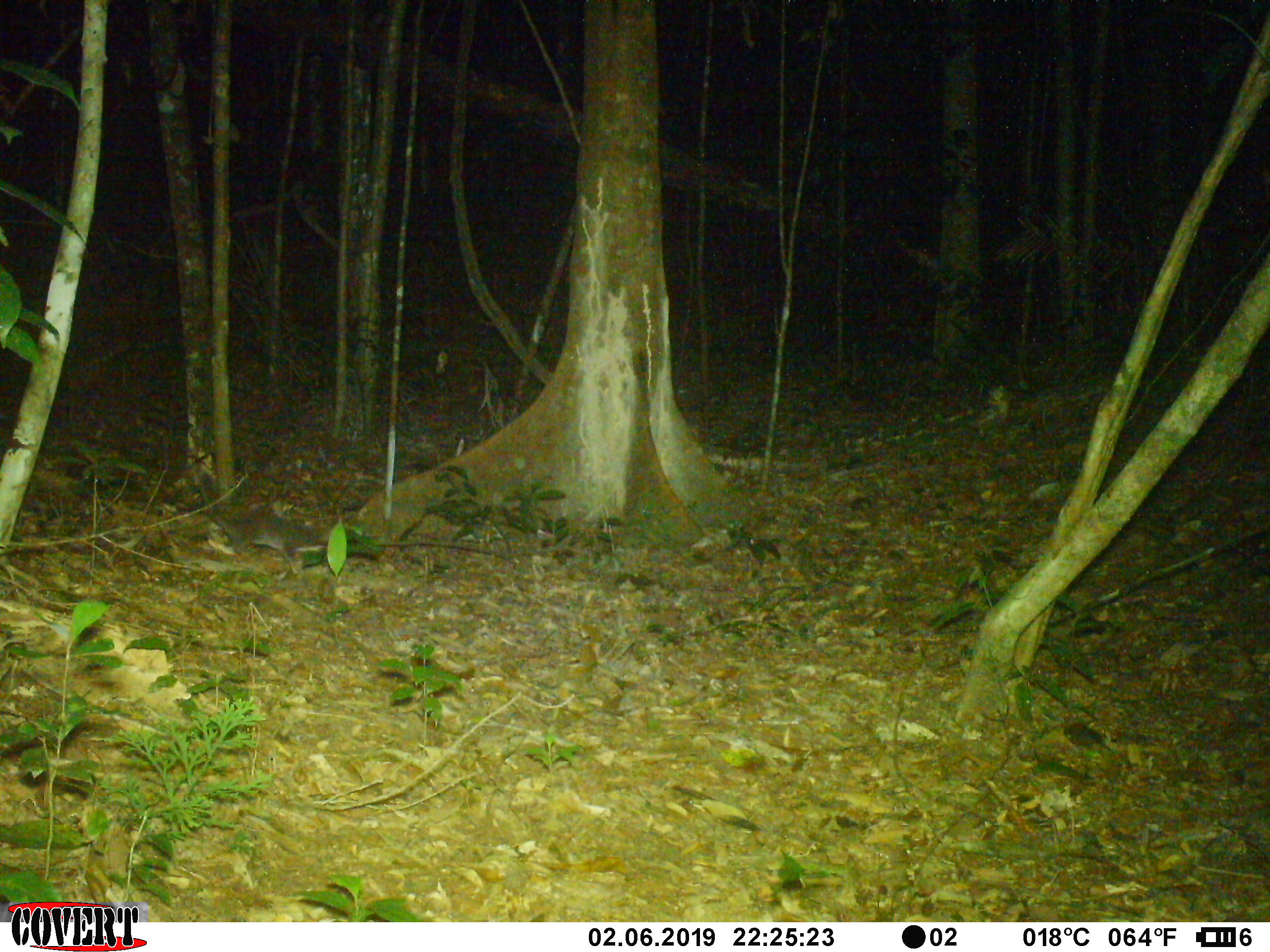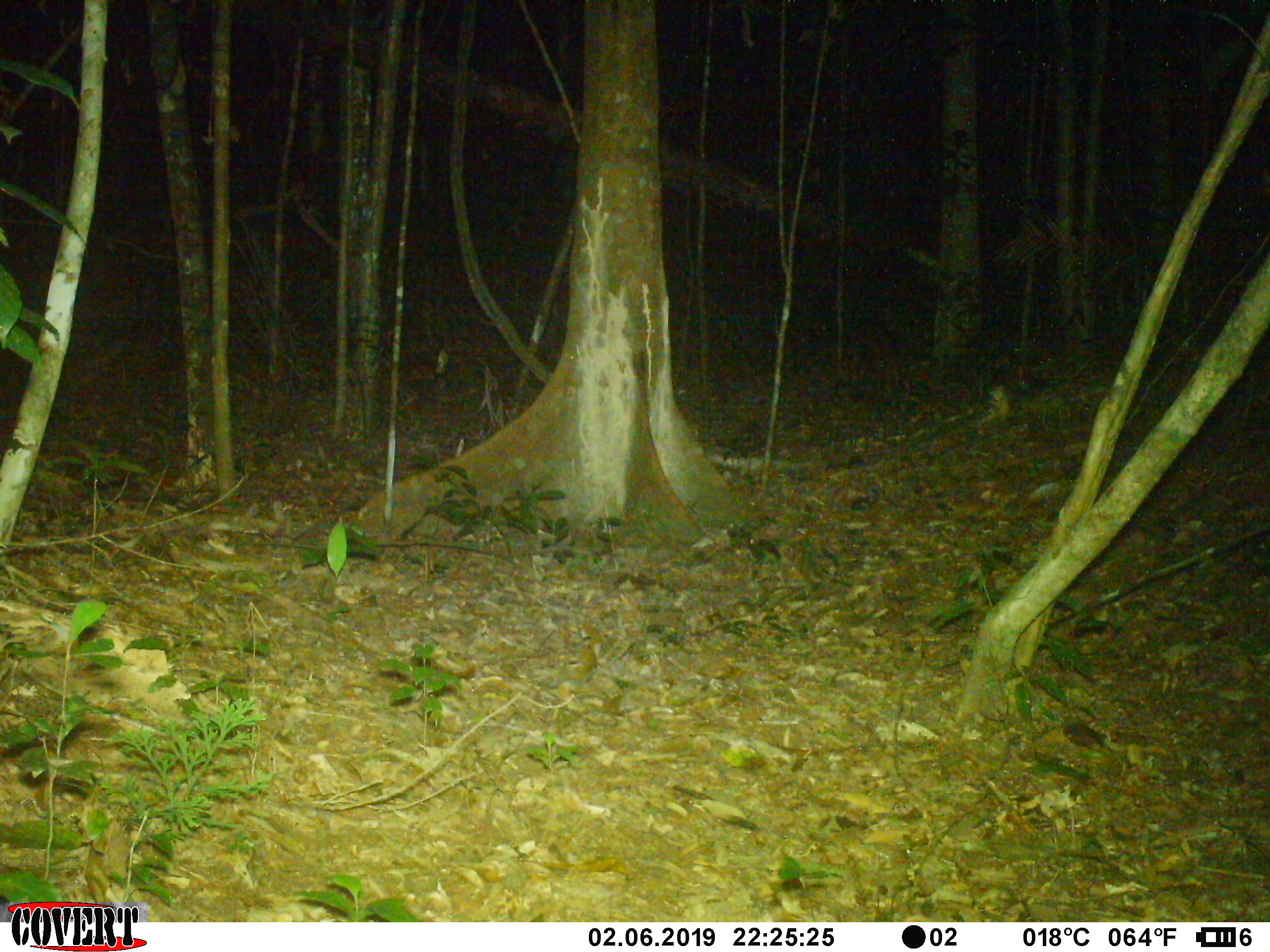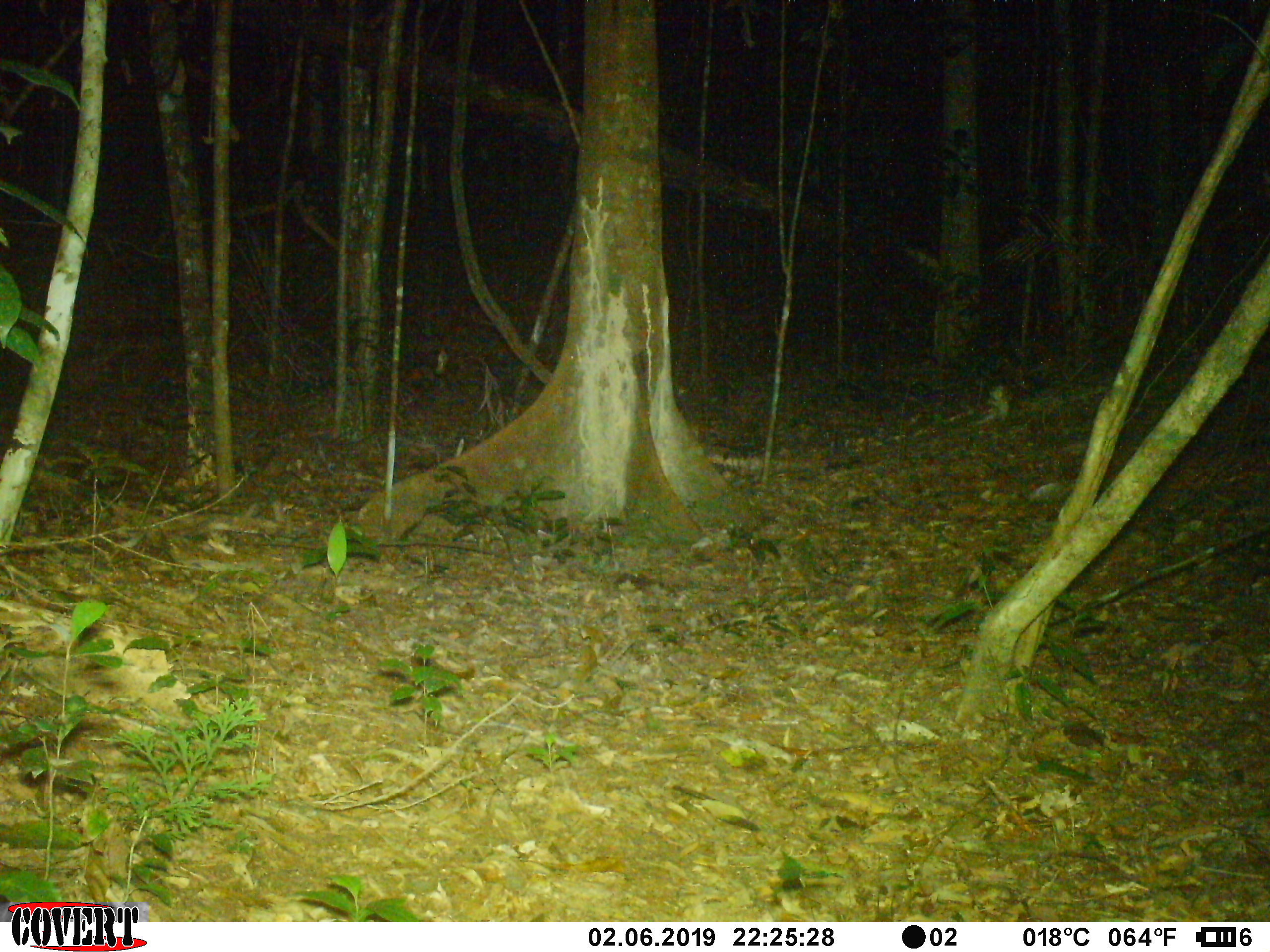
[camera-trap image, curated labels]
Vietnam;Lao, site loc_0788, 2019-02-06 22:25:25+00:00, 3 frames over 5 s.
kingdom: Animalia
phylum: Chordata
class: Mammalia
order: Carnivora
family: Mustelidae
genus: Melogale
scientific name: Melogale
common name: ferret badger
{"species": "ferret badger (Melogale)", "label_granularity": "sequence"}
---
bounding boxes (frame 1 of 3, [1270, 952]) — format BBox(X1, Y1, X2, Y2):
ferret badger: BBox(193, 466, 352, 576)